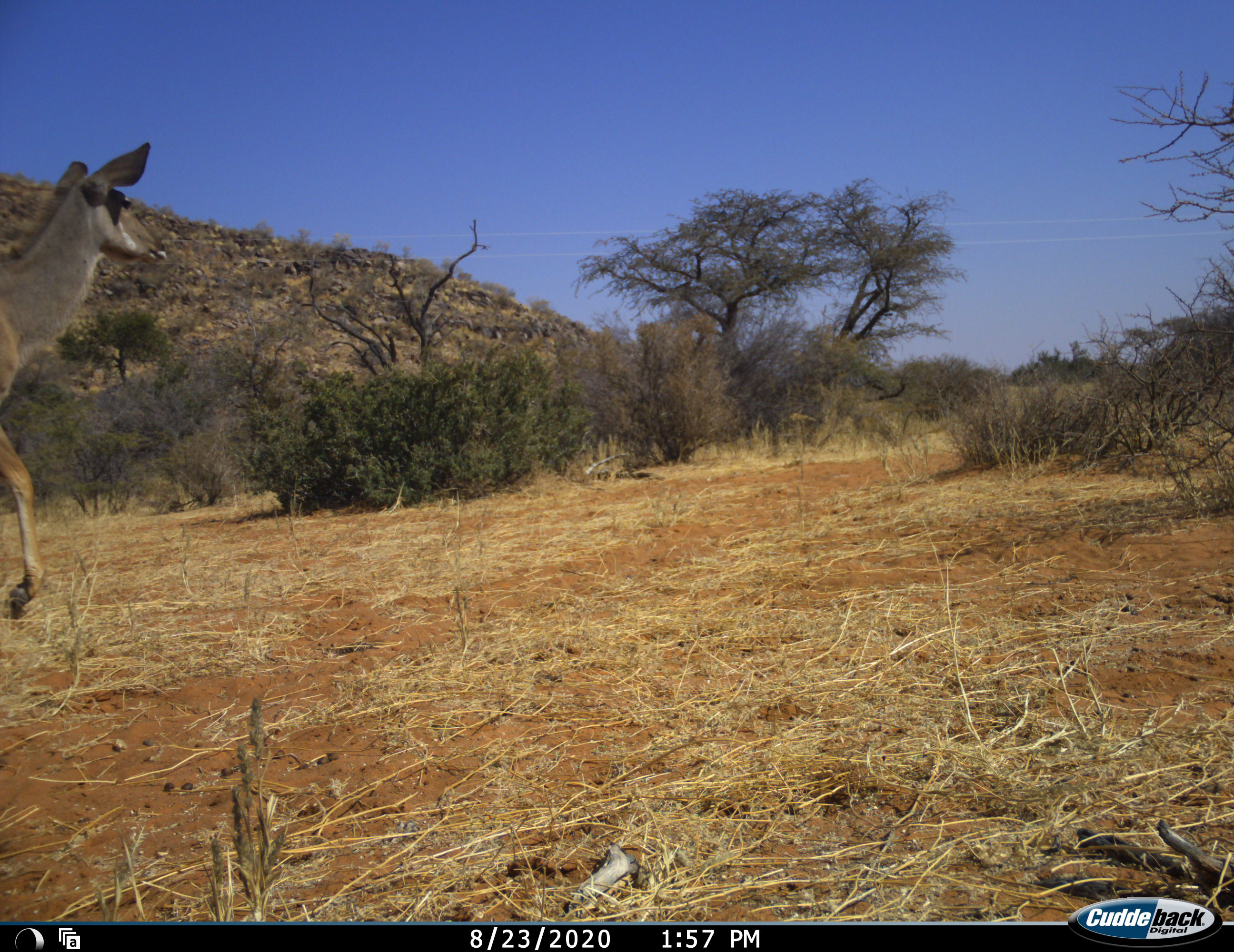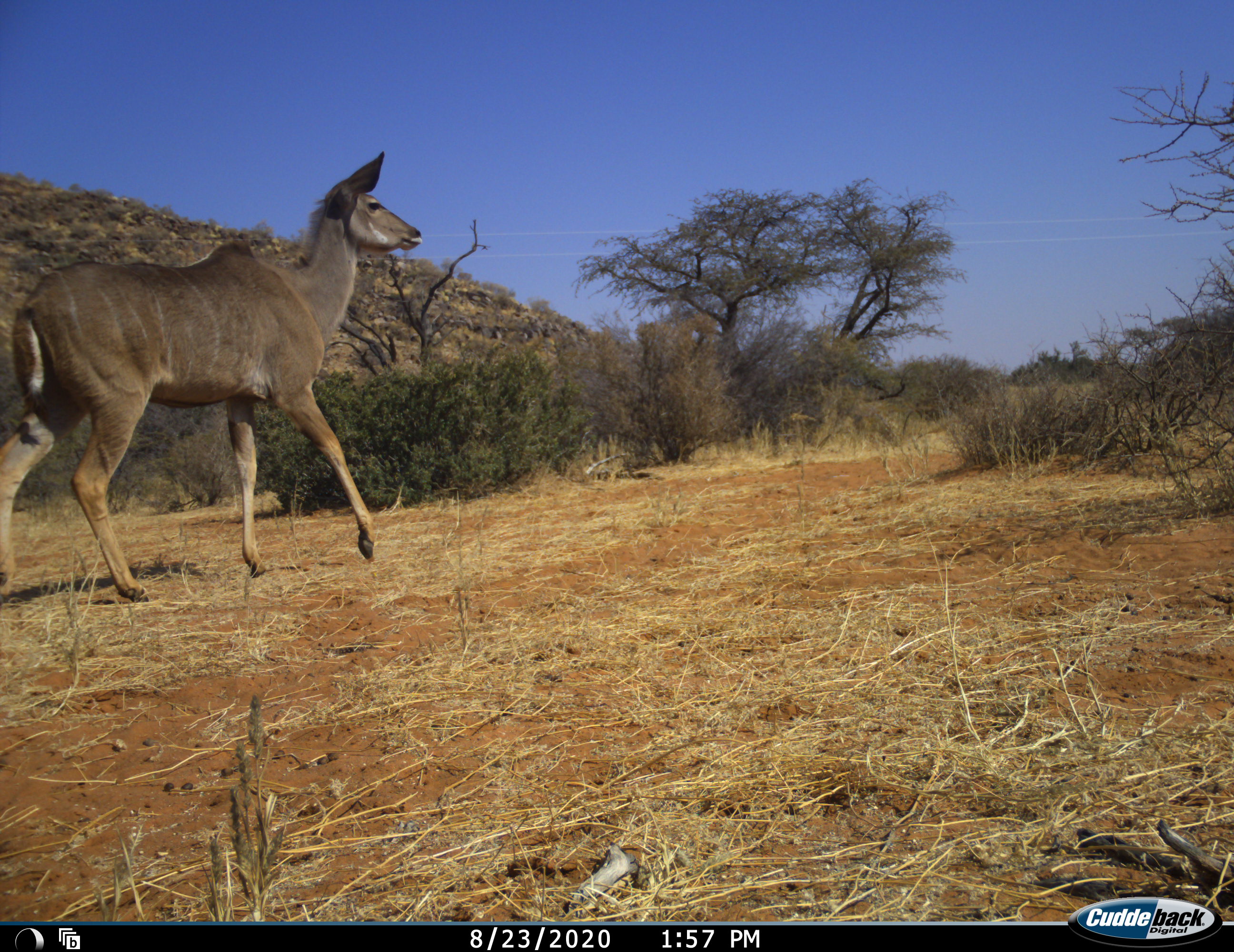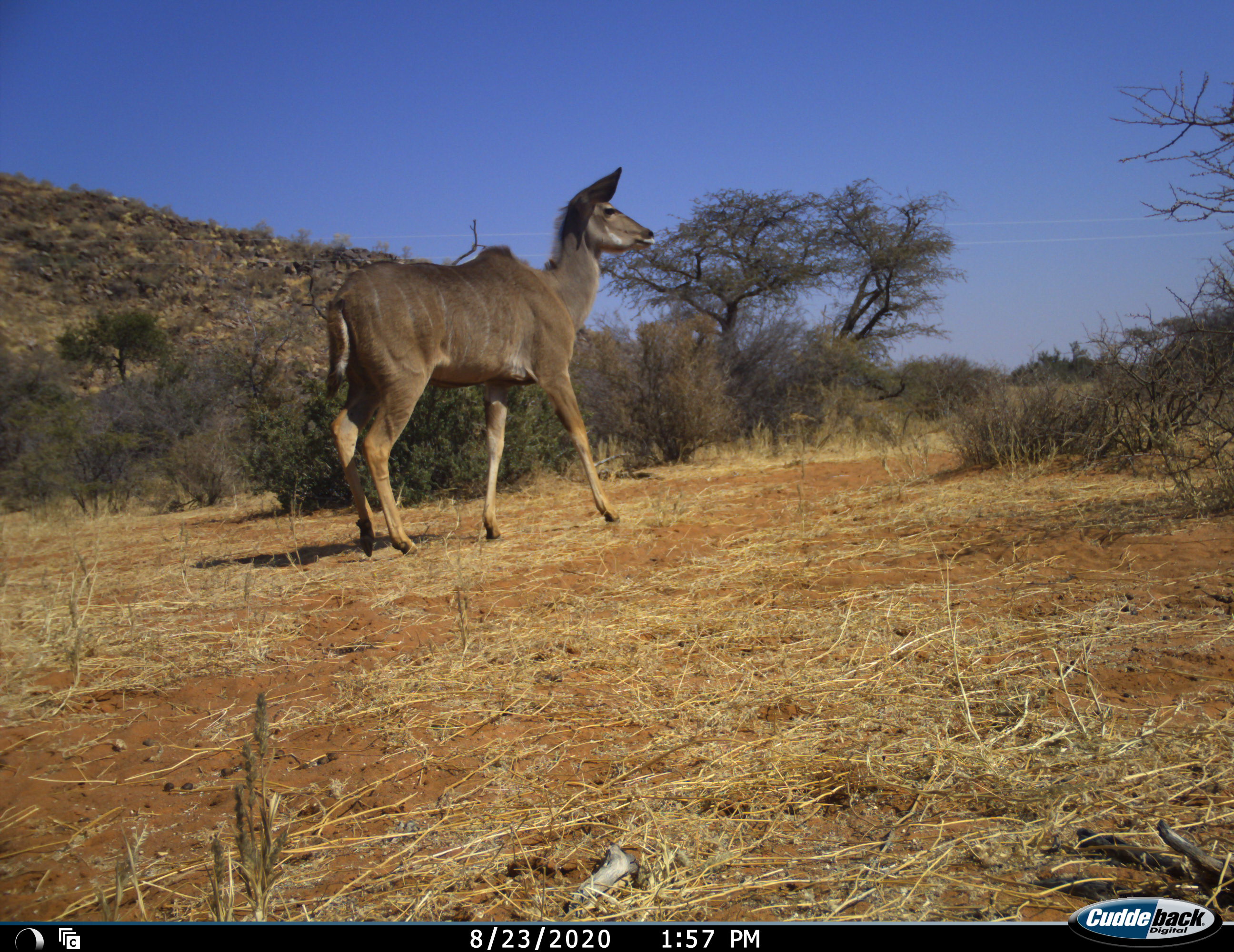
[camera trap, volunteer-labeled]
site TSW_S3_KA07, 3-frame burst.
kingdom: Animalia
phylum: Chordata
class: Mammalia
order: Artiodactyla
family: Bovidae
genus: Tragelaphus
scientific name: Tragelaphus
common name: kudu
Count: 1.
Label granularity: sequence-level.